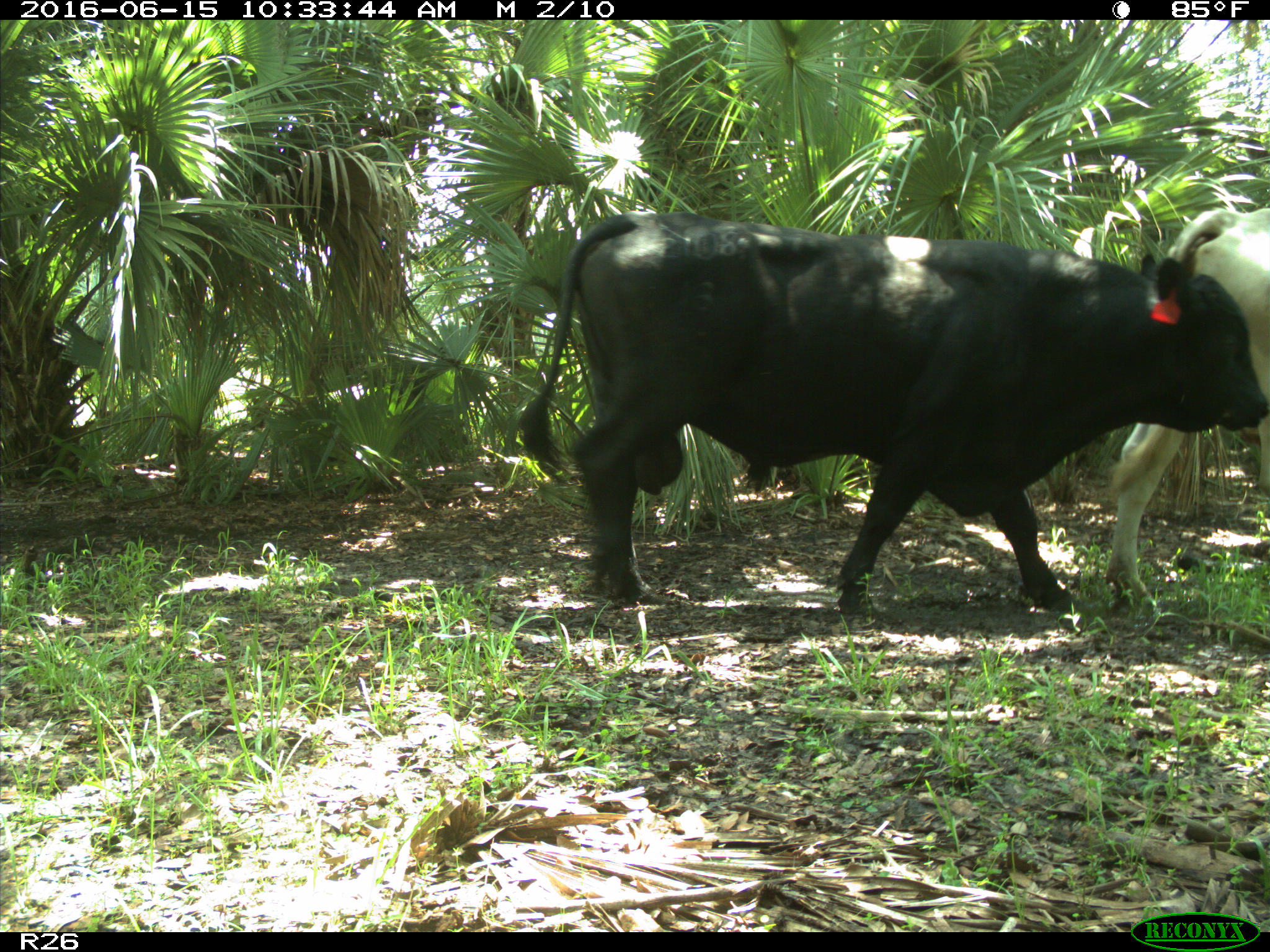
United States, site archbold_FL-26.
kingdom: Animalia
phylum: Chordata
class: Mammalia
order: Artiodactyla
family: Bovidae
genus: Bos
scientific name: Bos taurus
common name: domestic cow